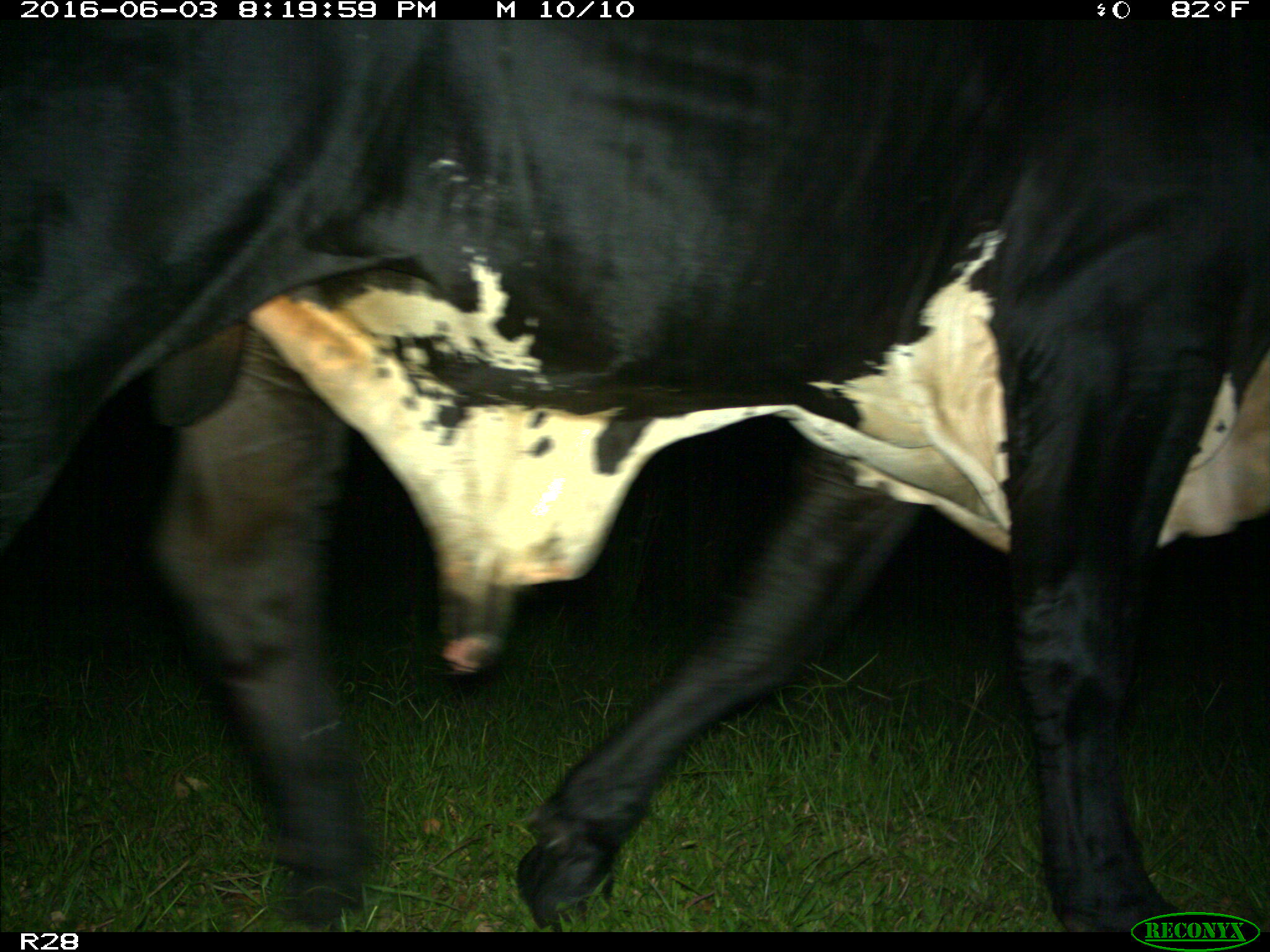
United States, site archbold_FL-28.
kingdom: Animalia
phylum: Chordata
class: Mammalia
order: Artiodactyla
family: Bovidae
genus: Bos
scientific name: Bos taurus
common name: domestic cow